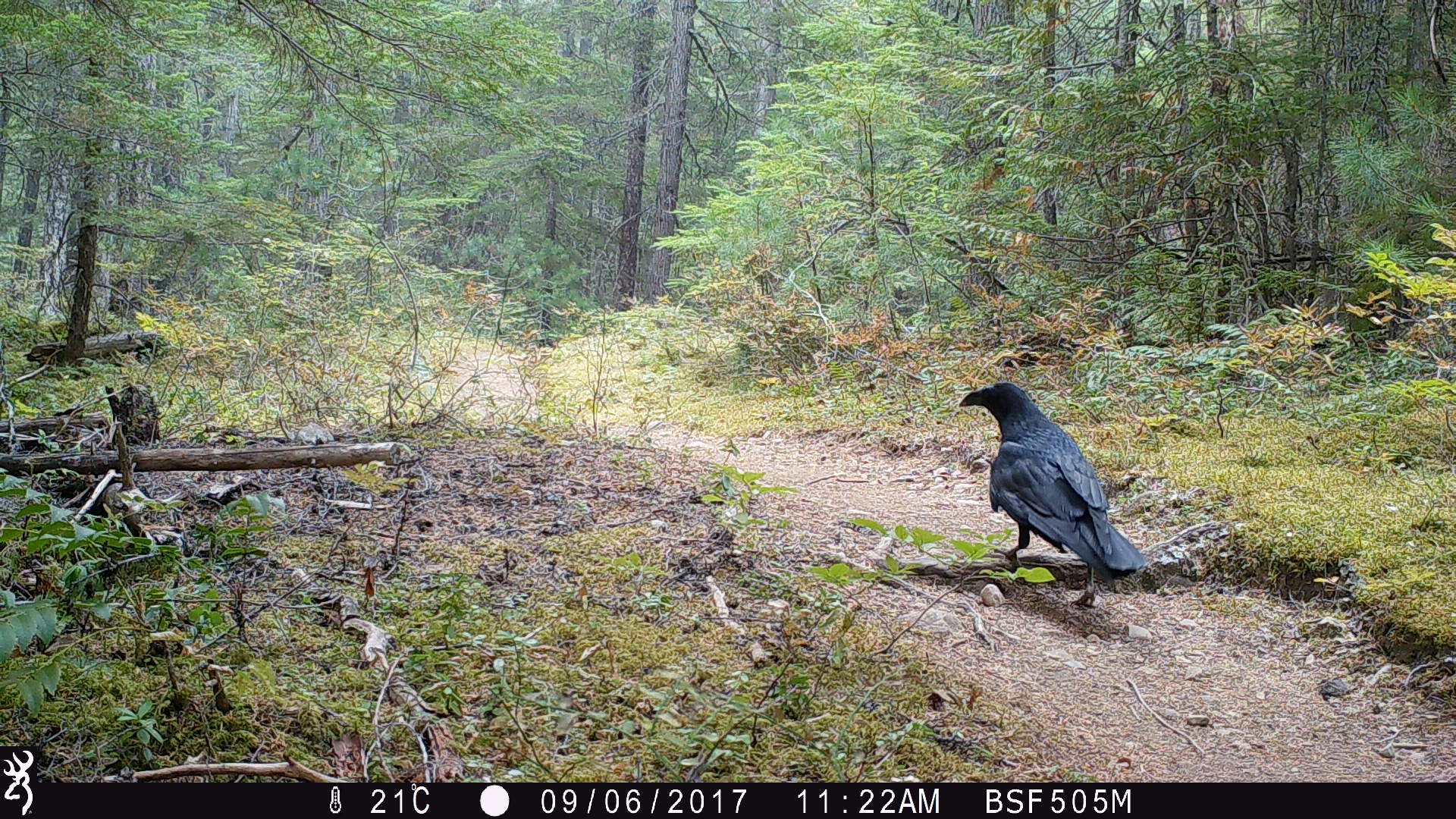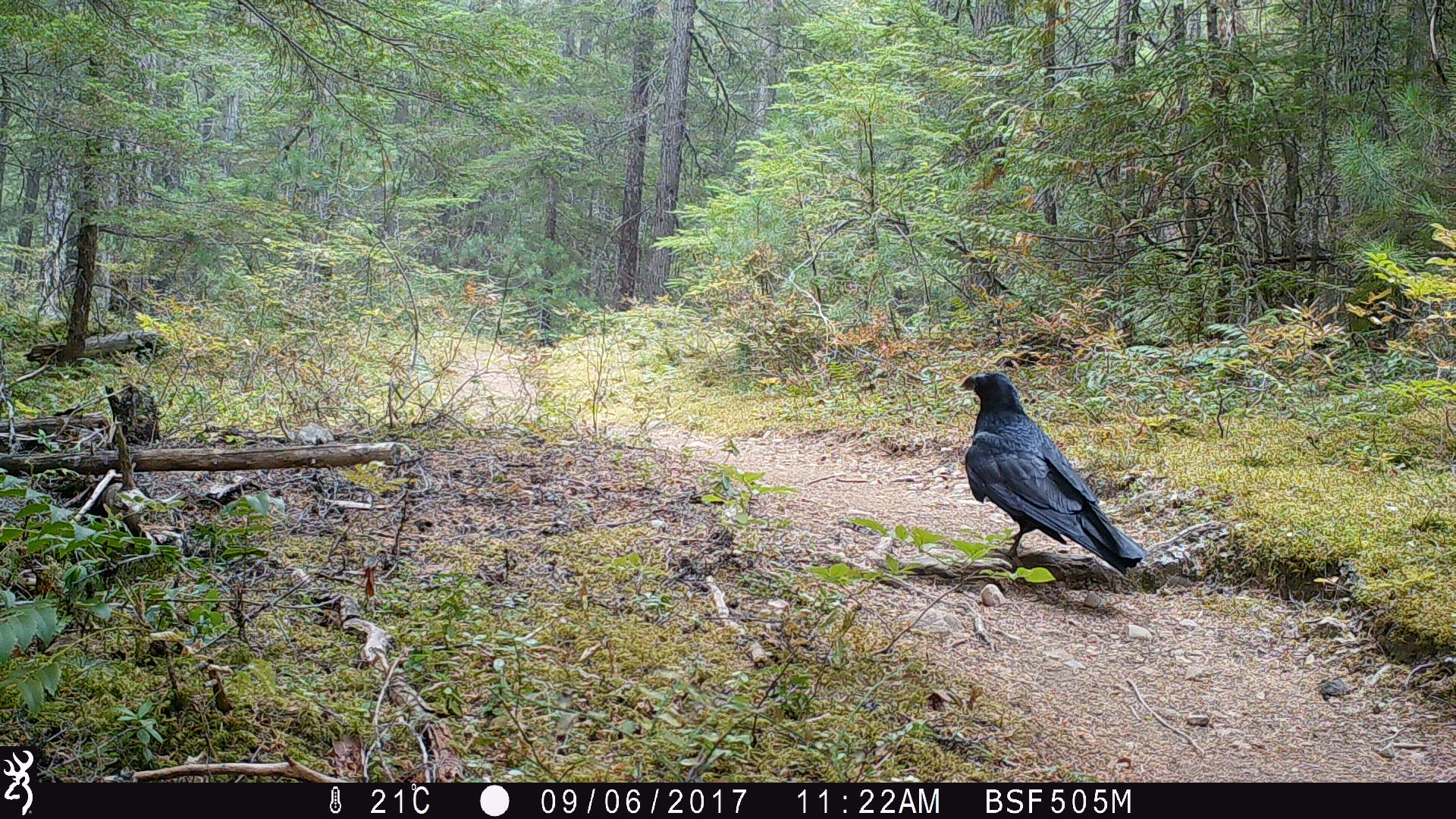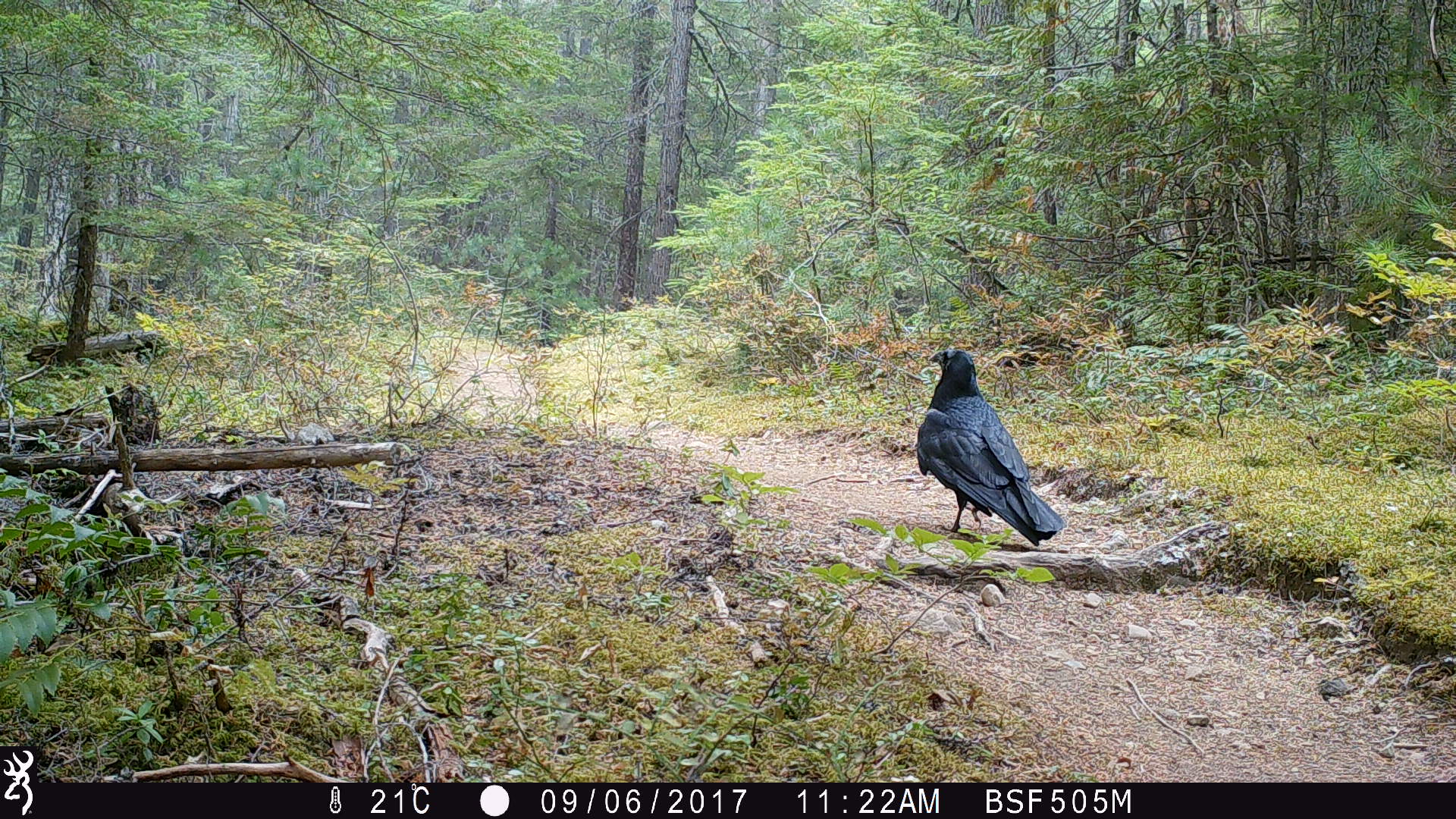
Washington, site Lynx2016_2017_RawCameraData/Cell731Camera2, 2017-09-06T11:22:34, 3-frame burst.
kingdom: Animalia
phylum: Chordata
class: Aves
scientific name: Aves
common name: birds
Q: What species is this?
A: Aves (birds).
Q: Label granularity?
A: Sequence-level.